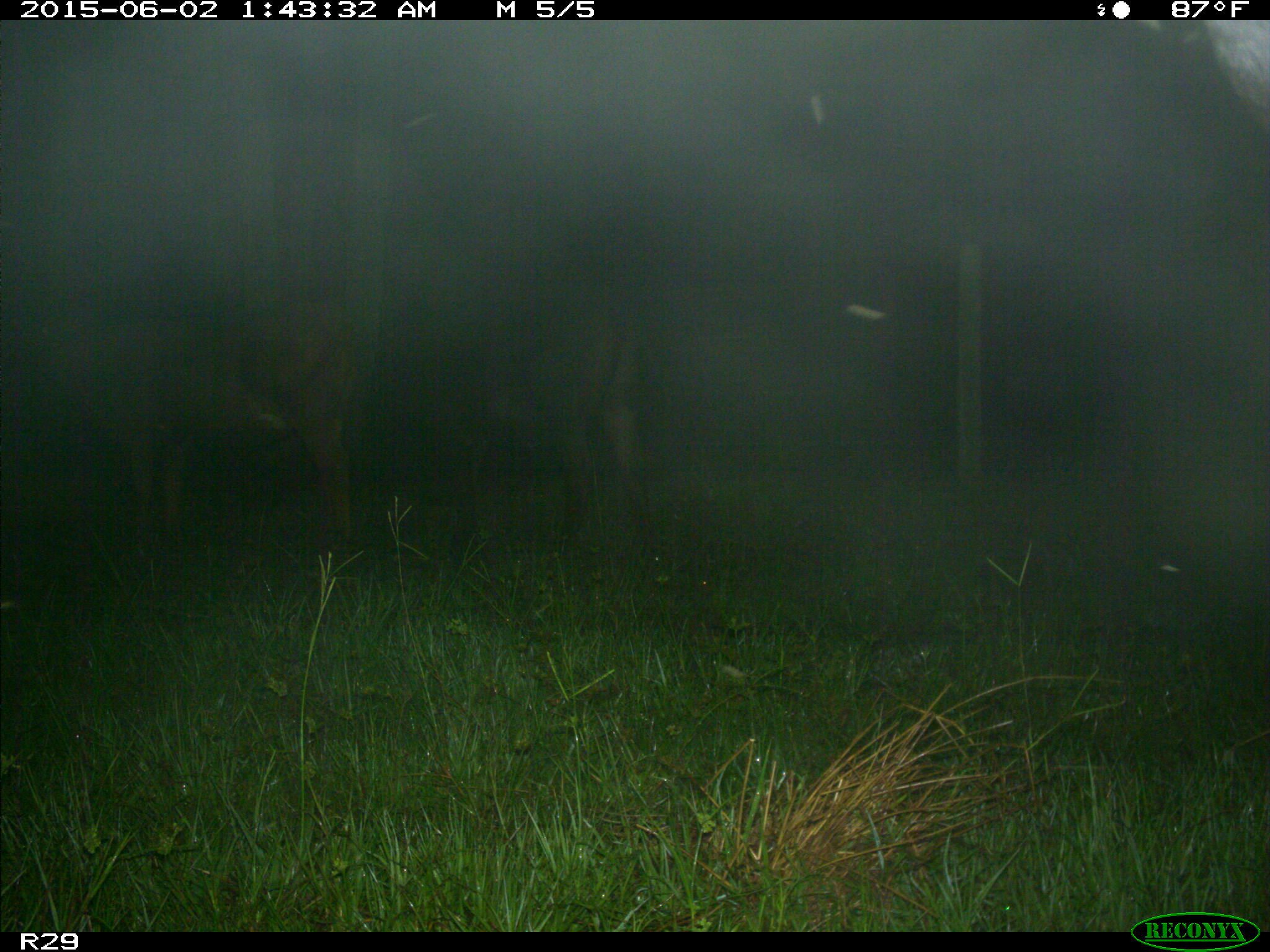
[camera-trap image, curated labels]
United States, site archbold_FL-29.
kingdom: Animalia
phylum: Chordata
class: Mammalia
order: Artiodactyla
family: Bovidae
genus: Bos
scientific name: Bos taurus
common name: domestic cow